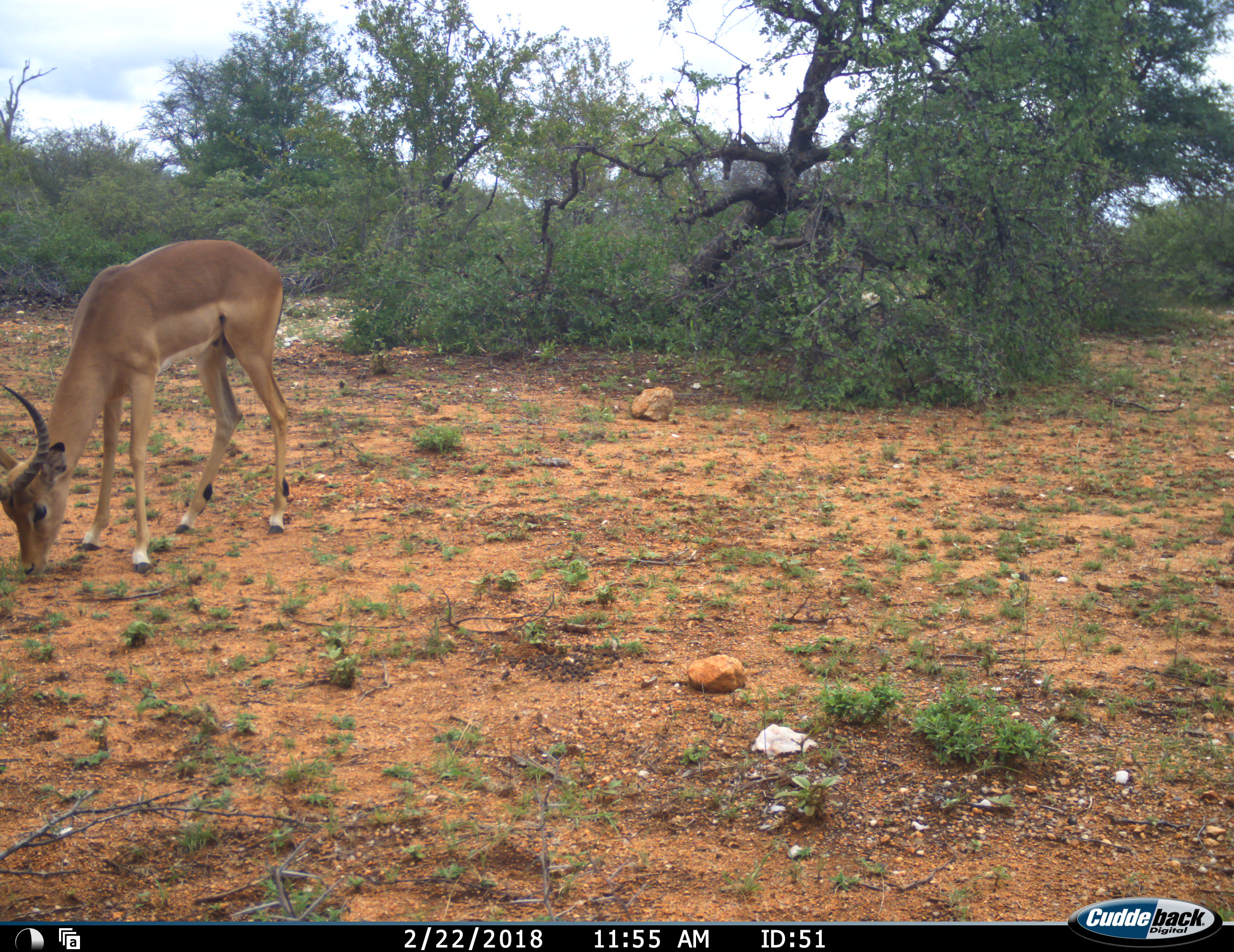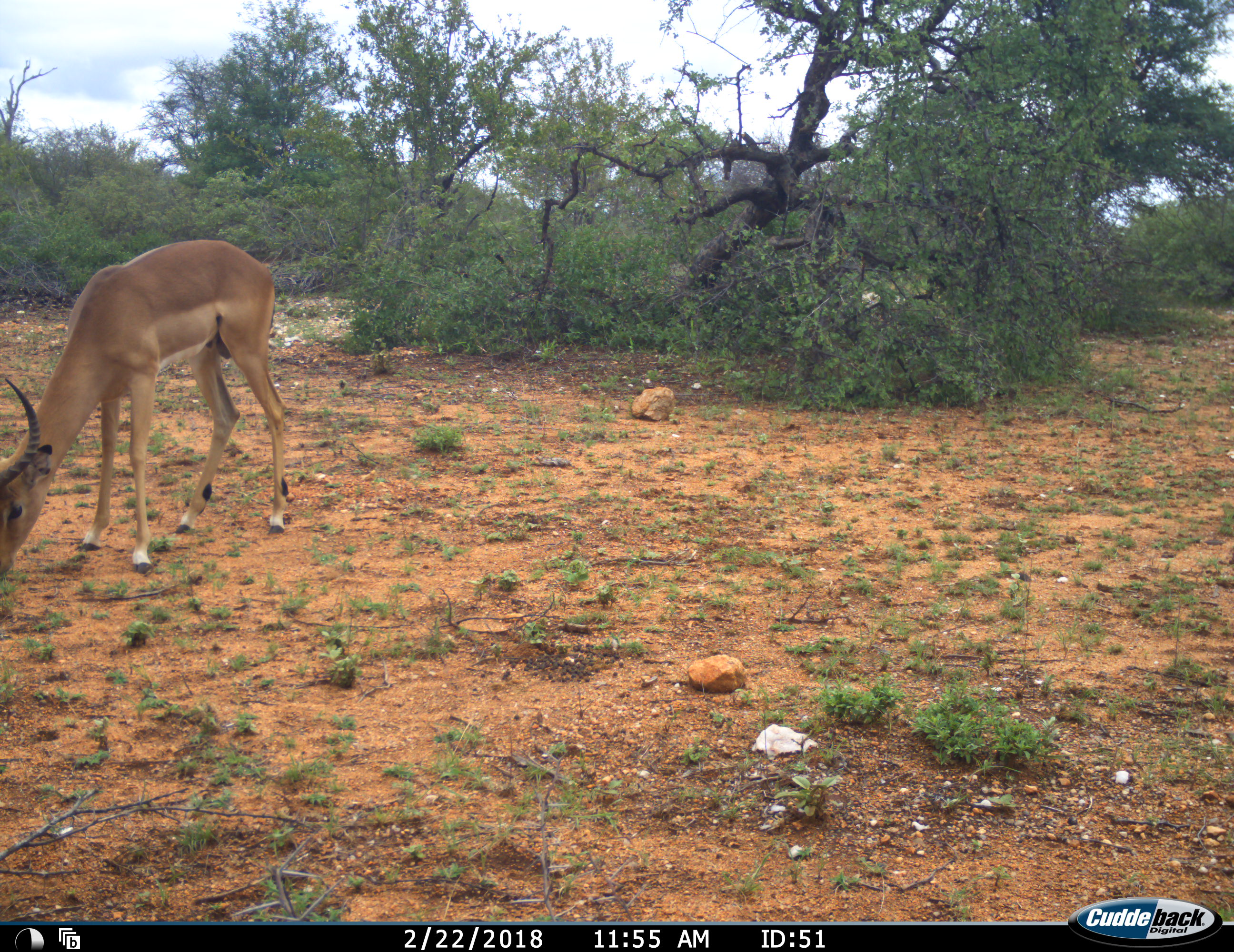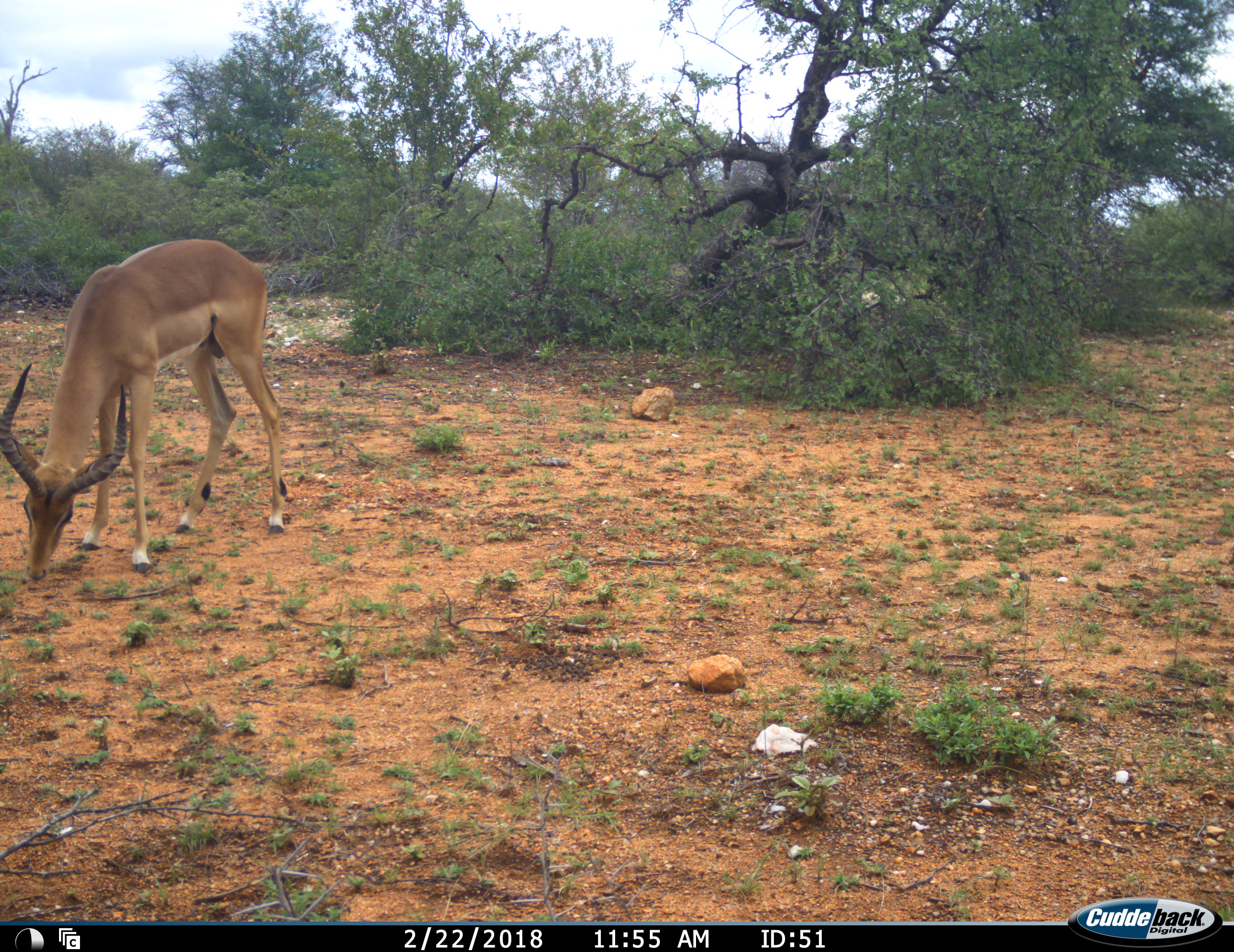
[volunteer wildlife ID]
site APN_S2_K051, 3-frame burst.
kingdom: Animalia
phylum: Chordata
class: Mammalia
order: Artiodactyla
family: Bovidae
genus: Aepyceros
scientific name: Aepyceros melampus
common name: impala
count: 1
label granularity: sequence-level